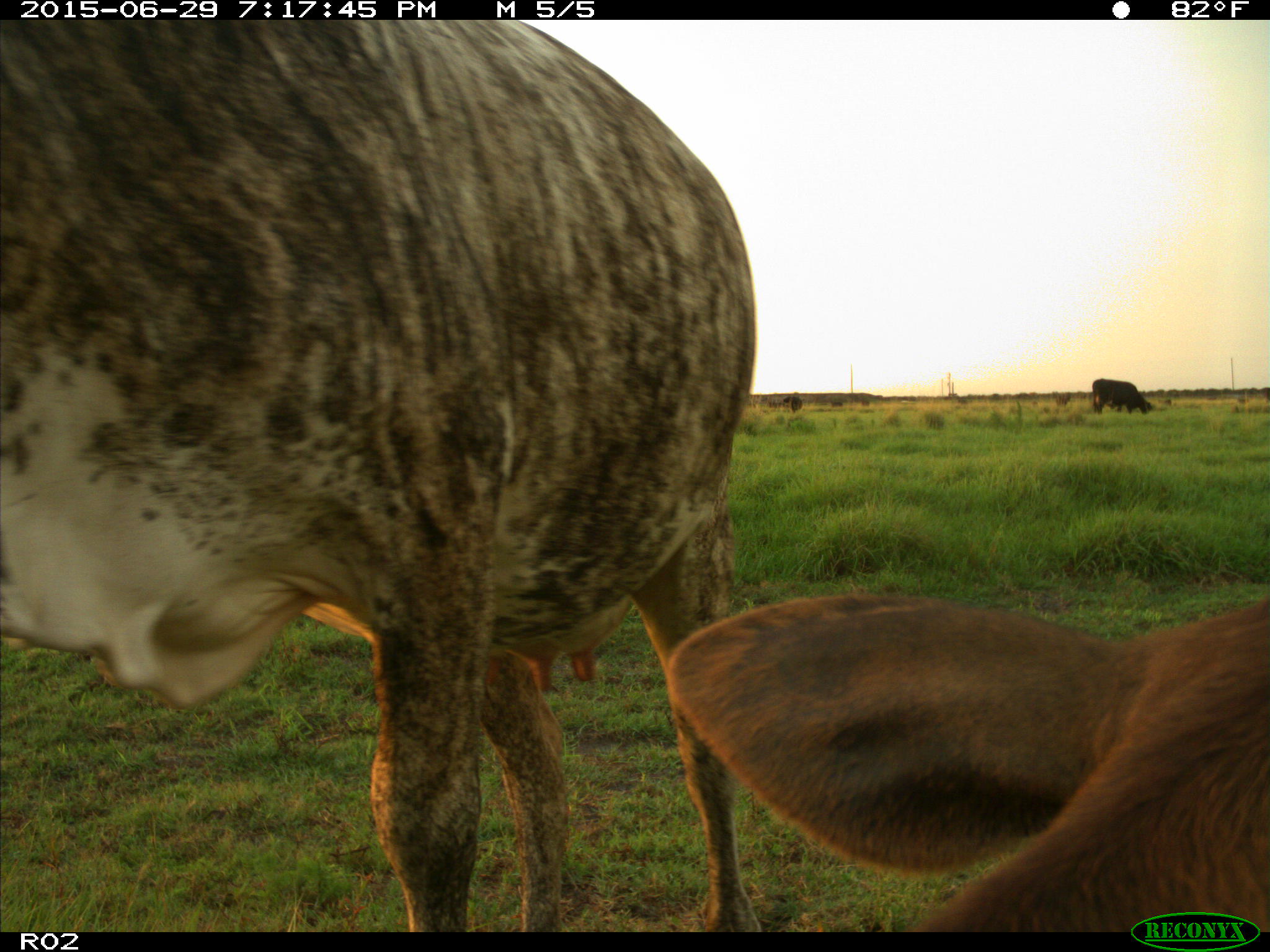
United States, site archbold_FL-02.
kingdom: Animalia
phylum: Chordata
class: Mammalia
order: Artiodactyla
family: Bovidae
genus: Bos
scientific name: Bos taurus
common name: domestic cow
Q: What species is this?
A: Bos taurus (domestic cow).